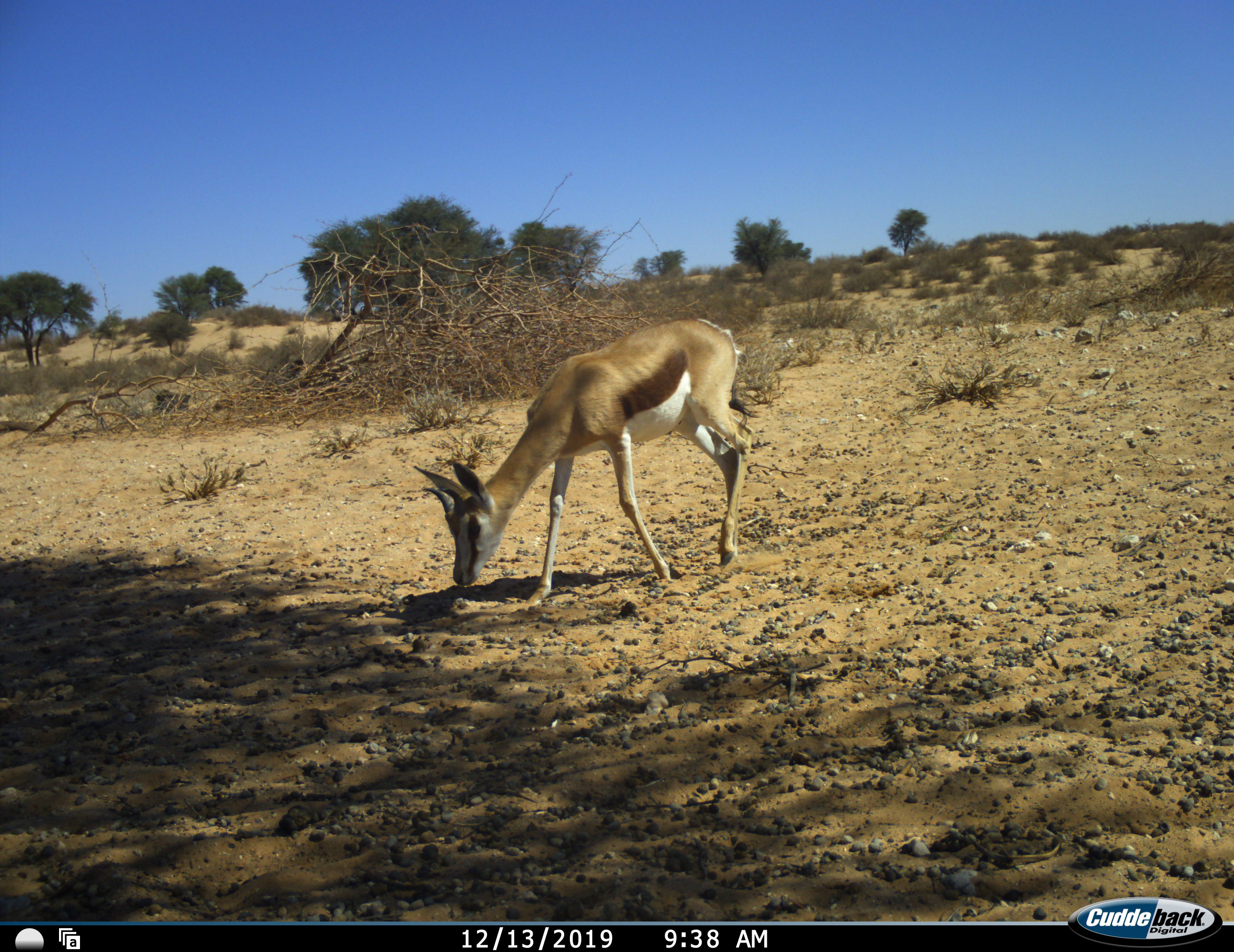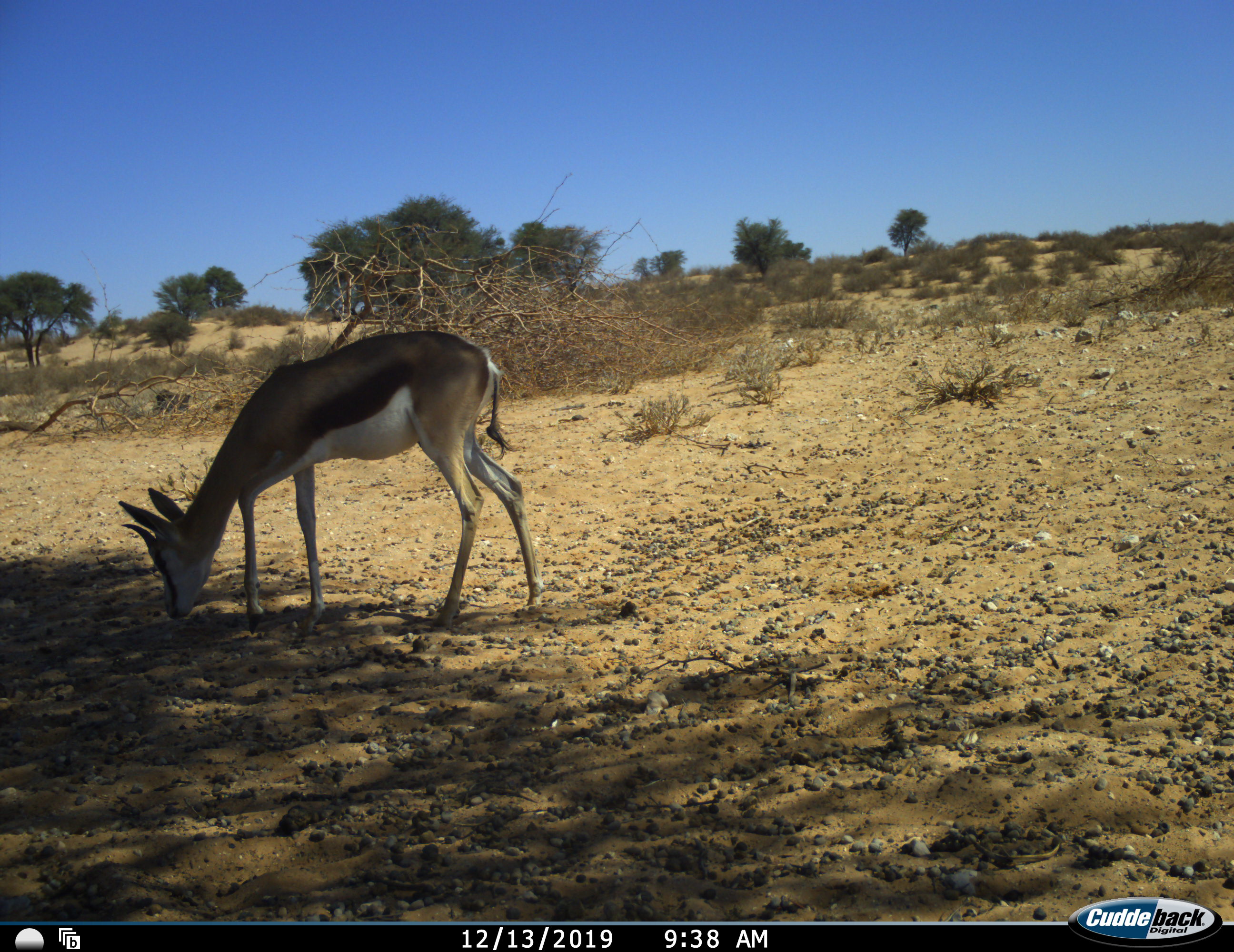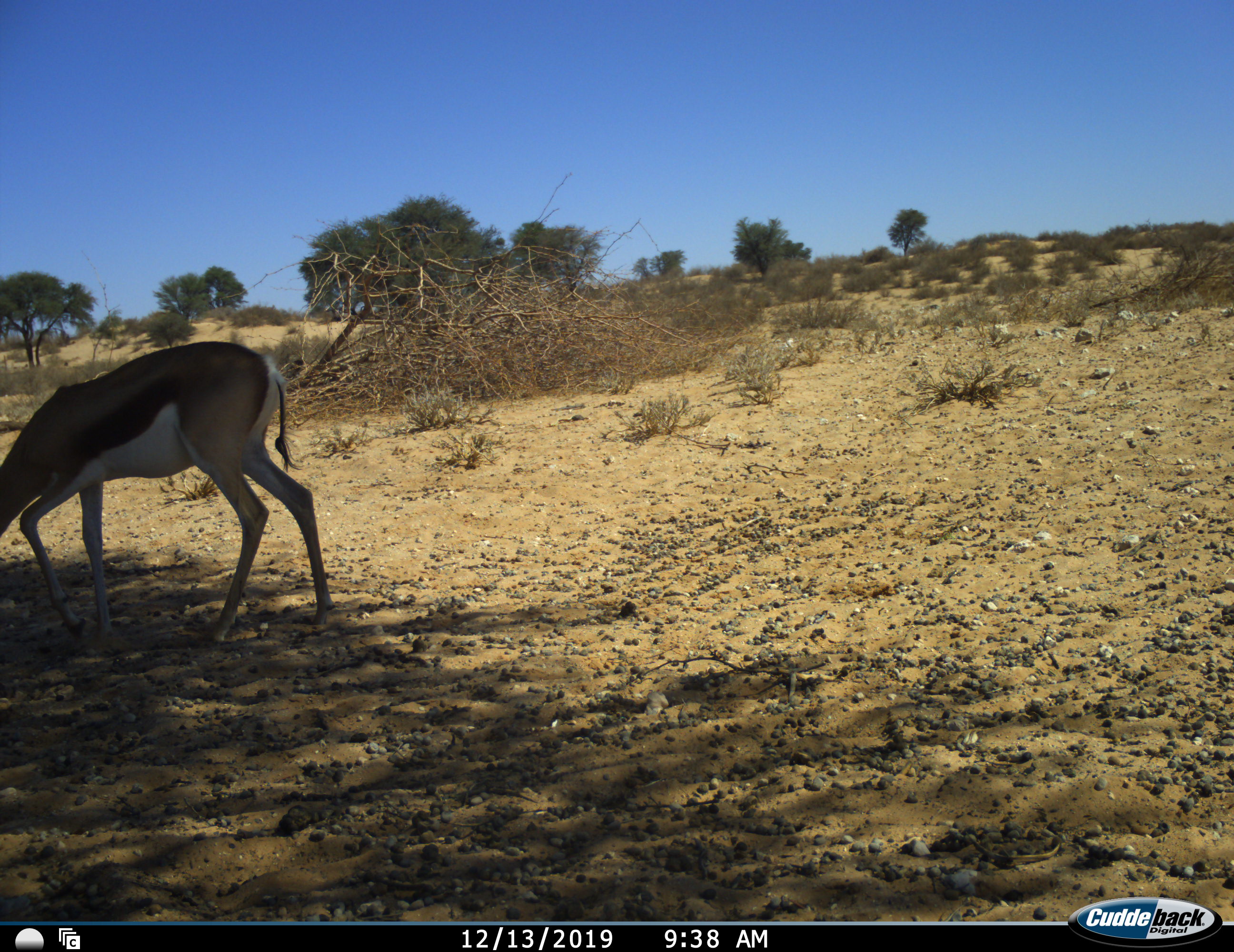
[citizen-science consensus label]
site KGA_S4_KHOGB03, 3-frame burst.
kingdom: Animalia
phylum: Chordata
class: Mammalia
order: Artiodactyla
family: Bovidae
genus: Antidorcas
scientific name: Antidorcas marsupialis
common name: springbok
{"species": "springbok (Antidorcas marsupialis)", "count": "1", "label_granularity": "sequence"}